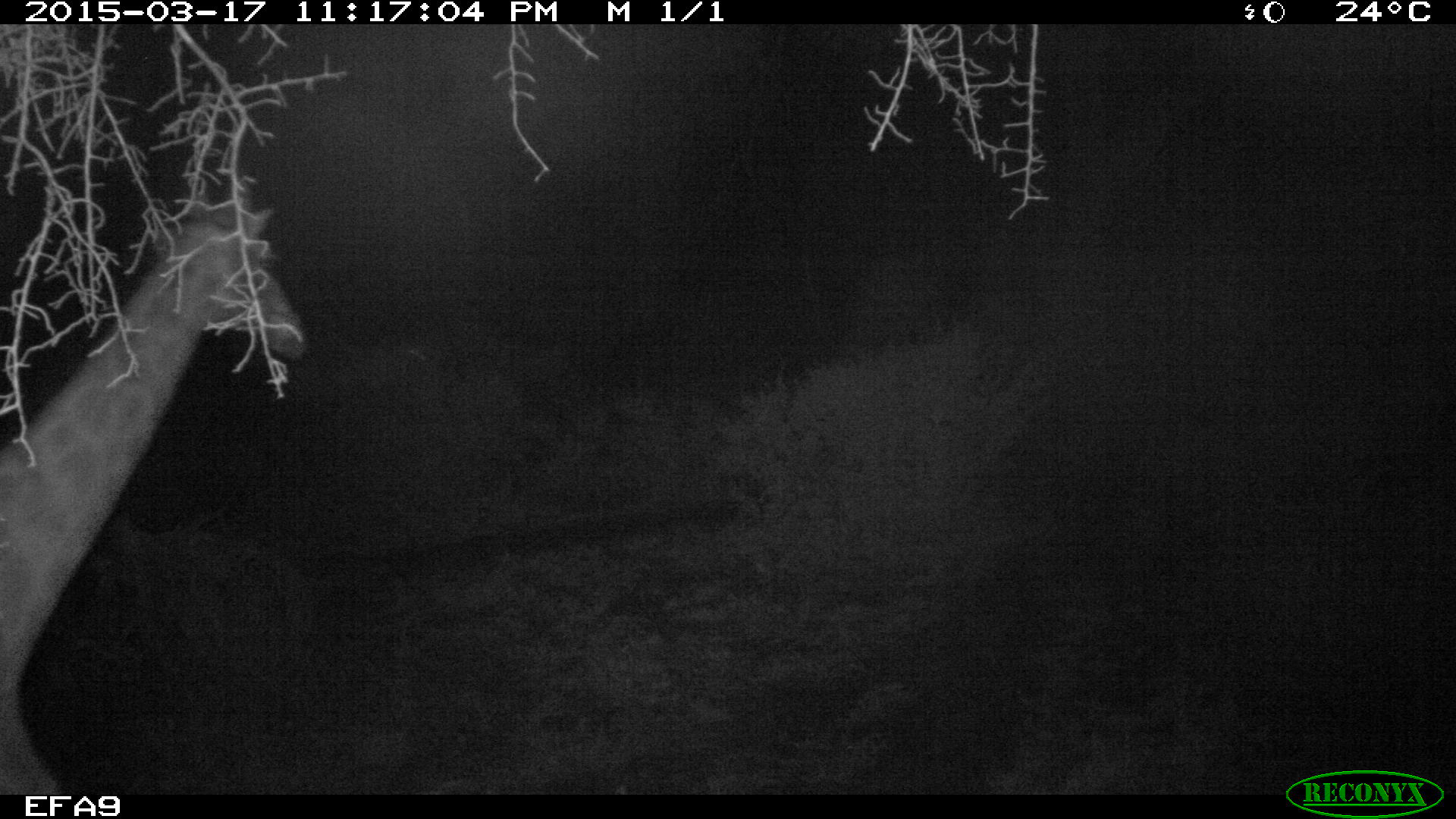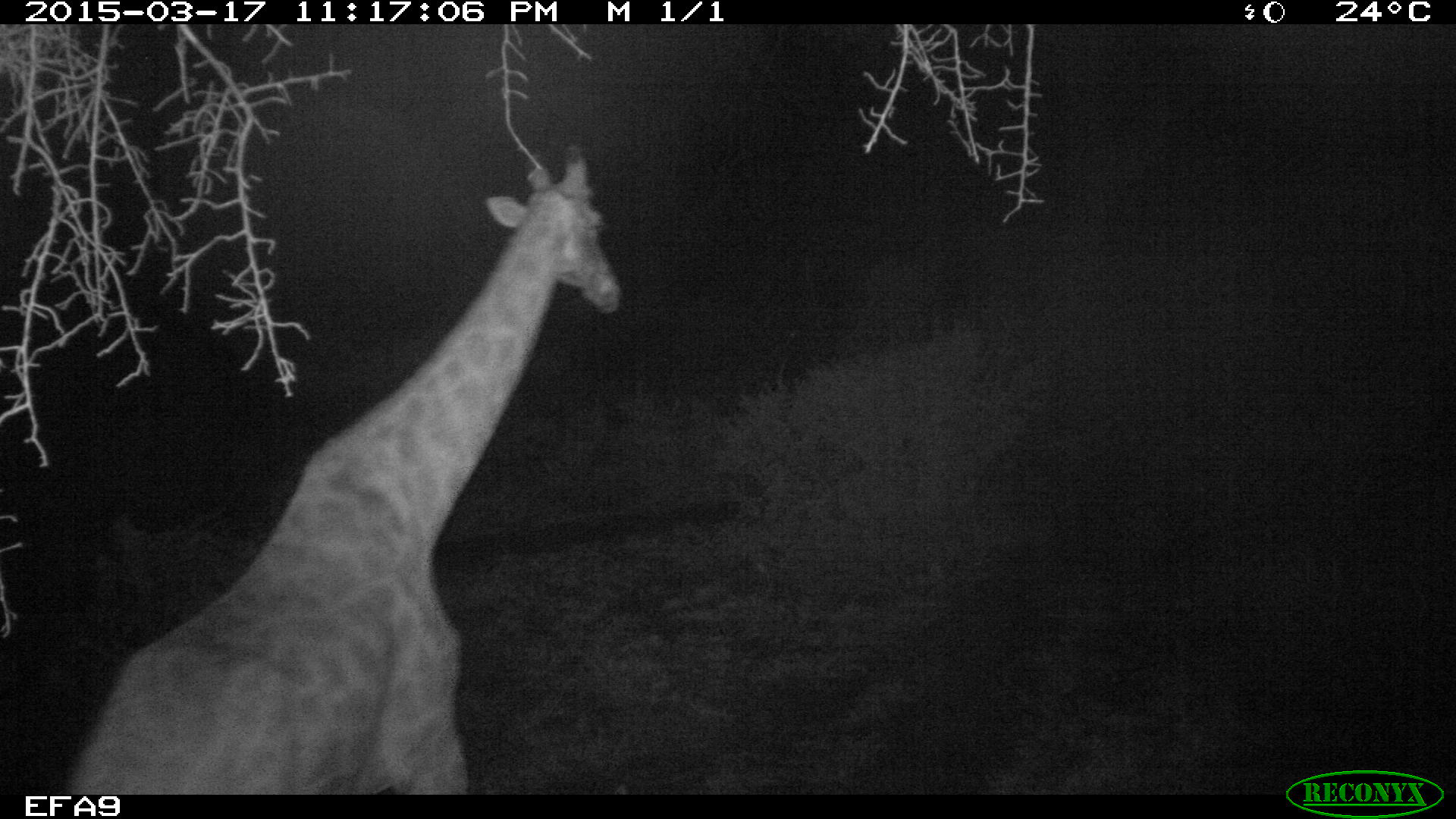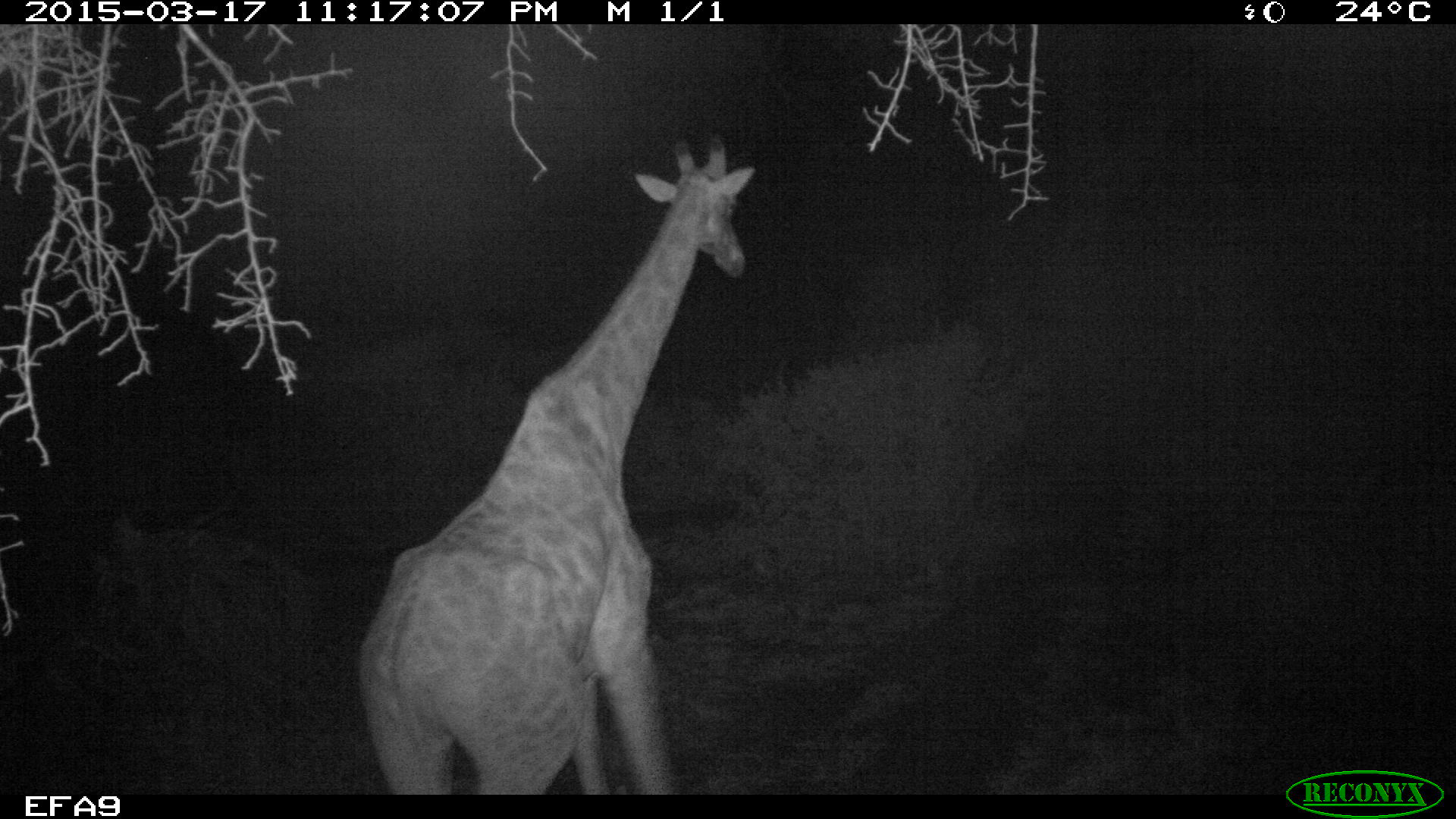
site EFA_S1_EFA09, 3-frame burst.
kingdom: Animalia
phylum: Chordata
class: Mammalia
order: Artiodactyla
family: Giraffidae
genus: Giraffa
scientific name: Giraffa camelopardalis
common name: giraffe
Giraffe (Giraffa camelopardalis), count 1. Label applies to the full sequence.